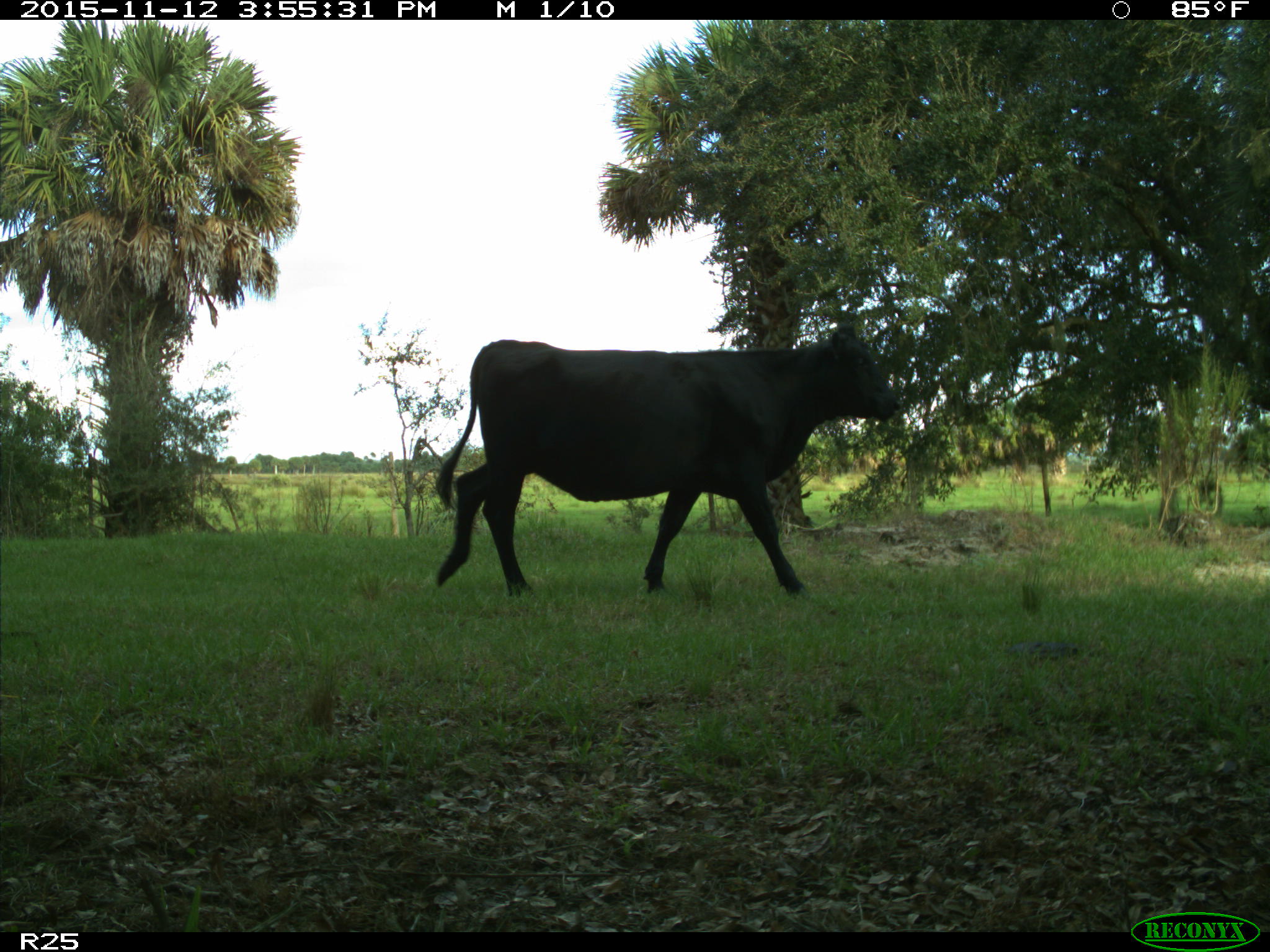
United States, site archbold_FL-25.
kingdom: Animalia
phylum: Chordata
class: Mammalia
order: Artiodactyla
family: Bovidae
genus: Bos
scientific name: Bos taurus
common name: domestic cow